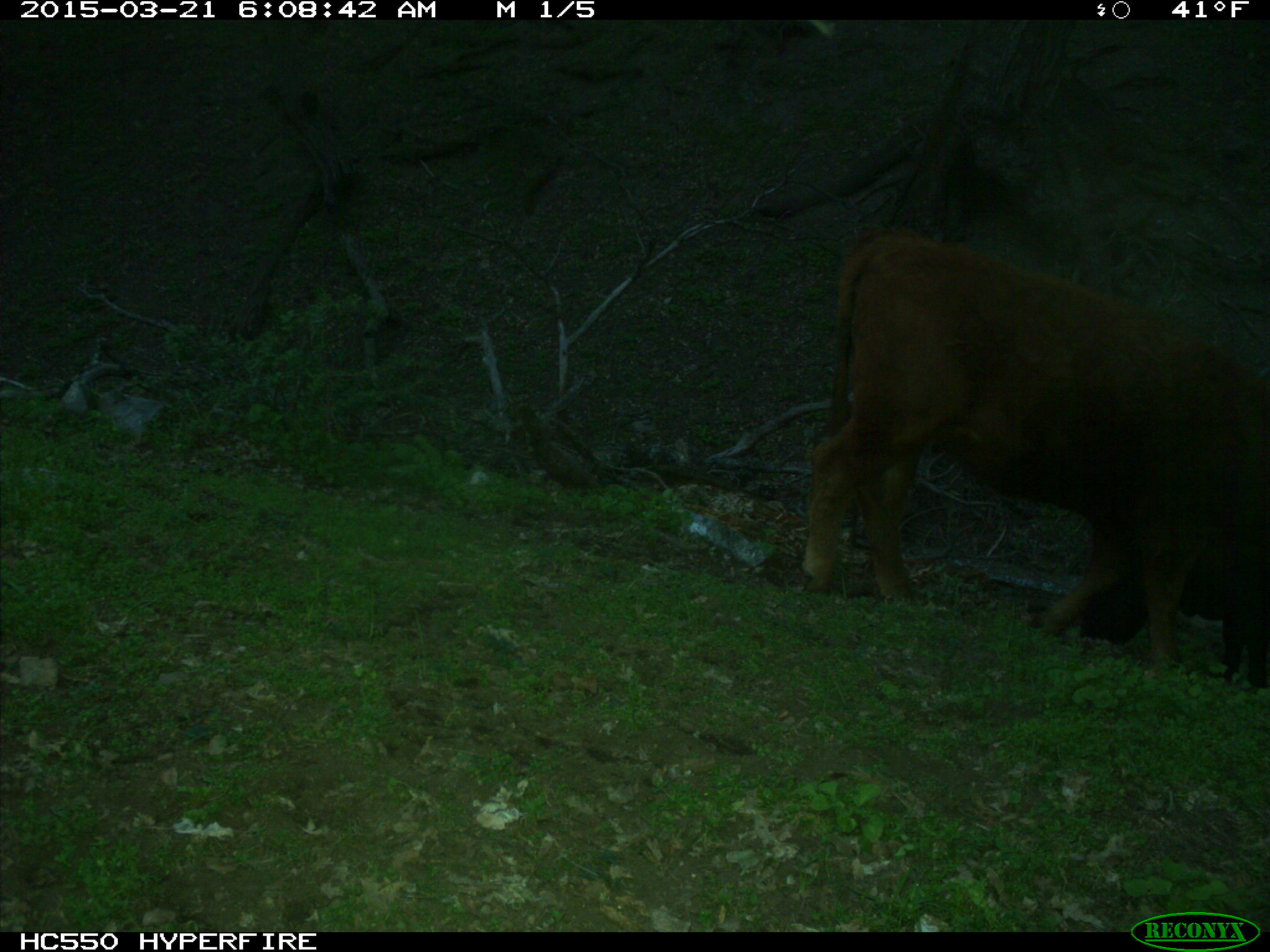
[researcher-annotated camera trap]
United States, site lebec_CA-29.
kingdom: Animalia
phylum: Chordata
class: Mammalia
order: Artiodactyla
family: Bovidae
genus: Bos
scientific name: Bos taurus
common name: domestic cow